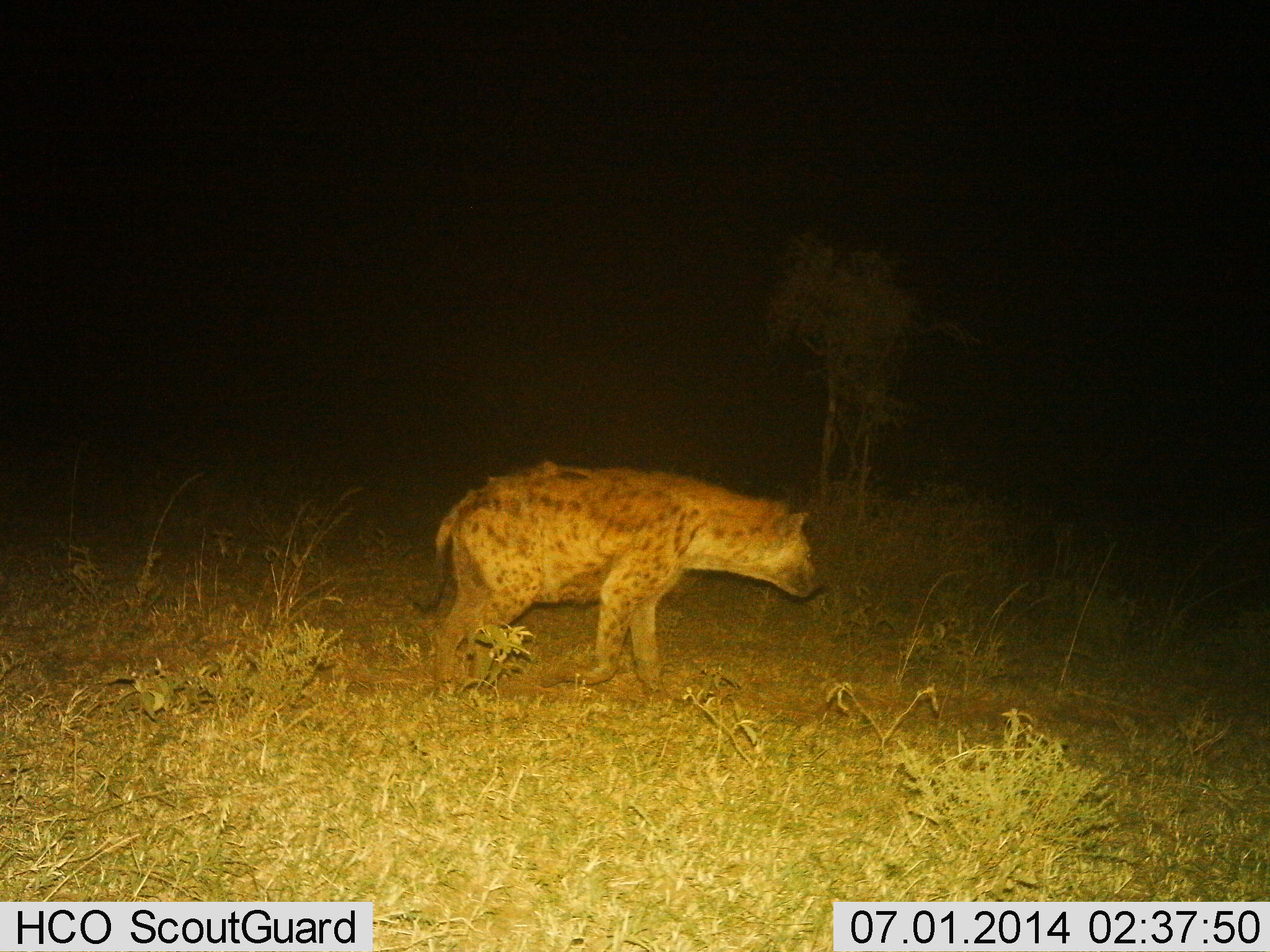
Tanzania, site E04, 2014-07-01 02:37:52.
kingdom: Animalia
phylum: Chordata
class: Mammalia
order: Carnivora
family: Hyaenidae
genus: Crocuta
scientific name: Crocuta crocuta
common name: spotted hyena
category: hyenaspotted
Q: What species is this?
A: Hyenaspotted (spotted hyena) (Crocuta crocuta).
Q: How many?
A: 1.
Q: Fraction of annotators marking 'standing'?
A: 30%.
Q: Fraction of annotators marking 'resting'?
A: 0%.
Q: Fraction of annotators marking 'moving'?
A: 80%.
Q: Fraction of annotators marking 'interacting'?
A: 0%.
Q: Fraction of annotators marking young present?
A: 0%.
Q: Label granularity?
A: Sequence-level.